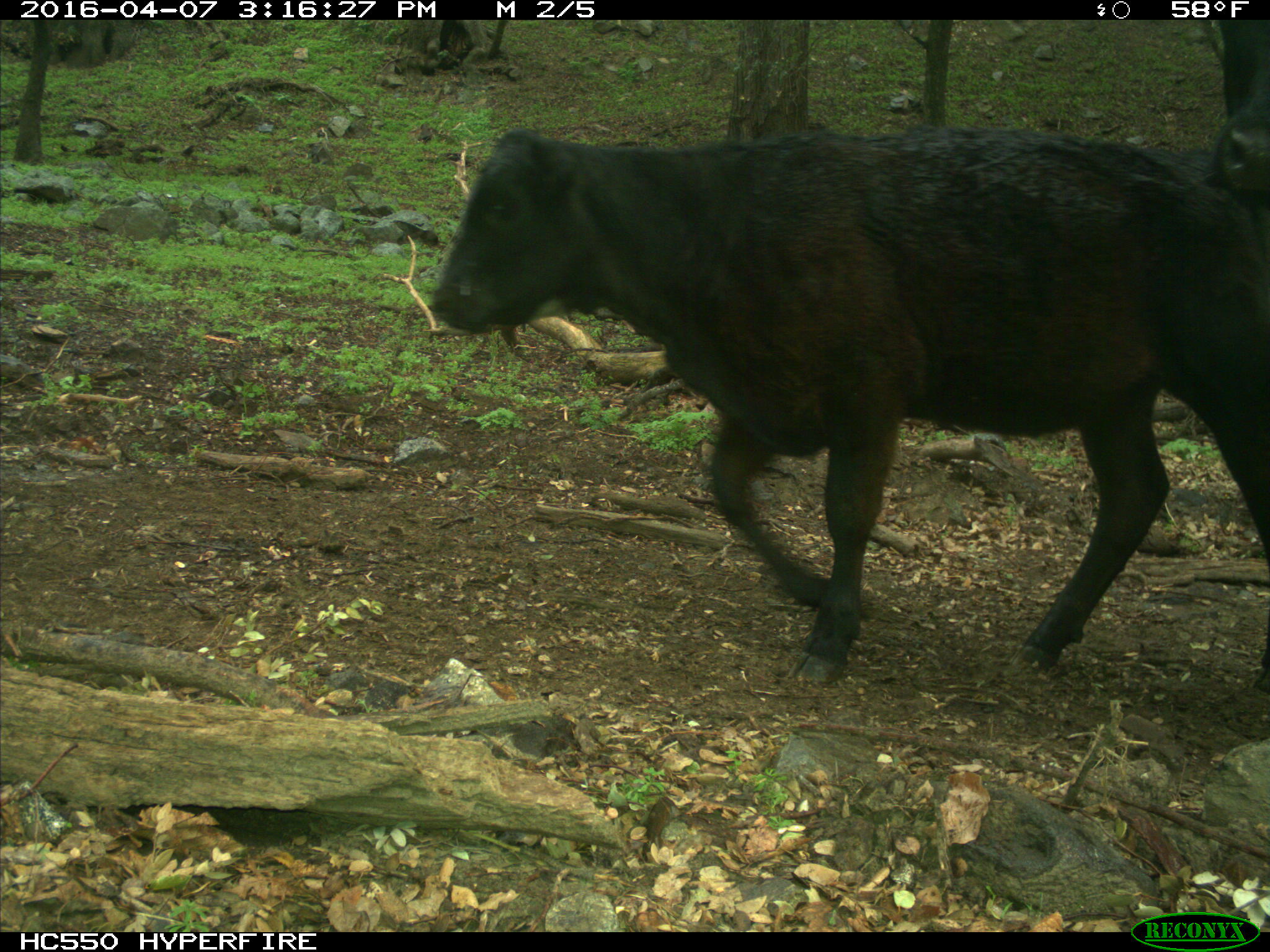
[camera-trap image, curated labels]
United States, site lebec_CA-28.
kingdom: Animalia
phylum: Chordata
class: Mammalia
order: Artiodactyla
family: Bovidae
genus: Bos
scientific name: Bos taurus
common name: domestic cow